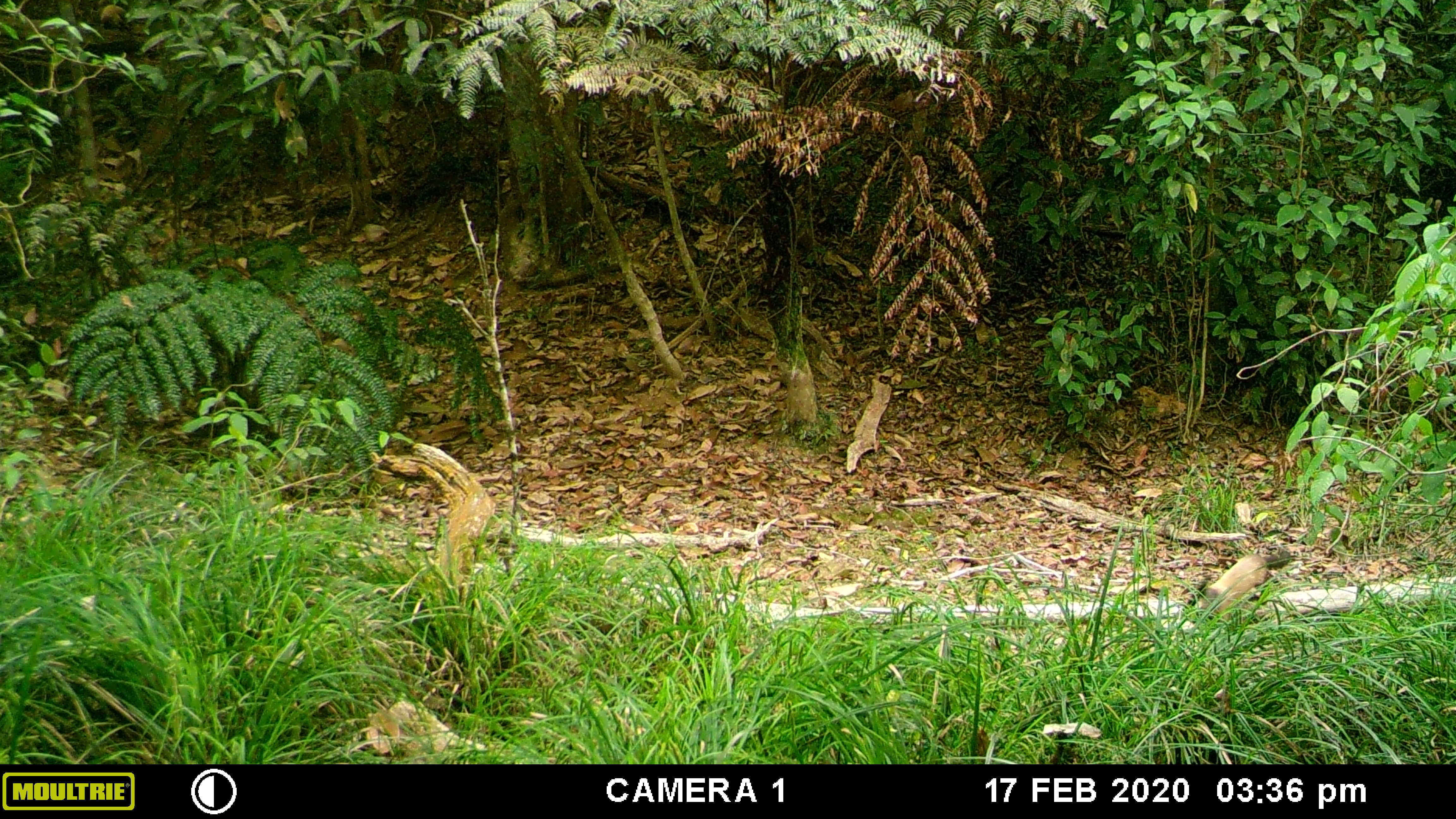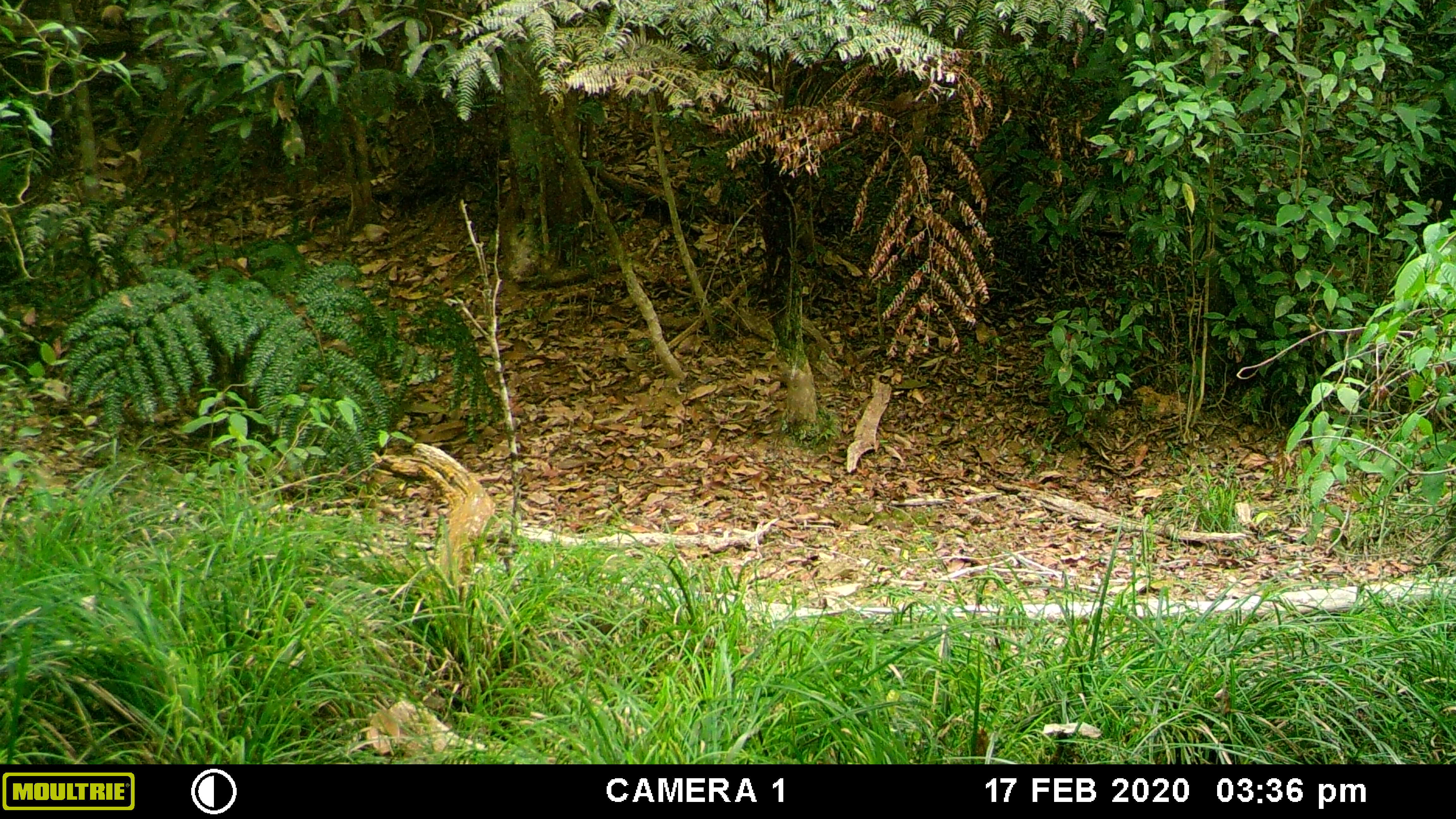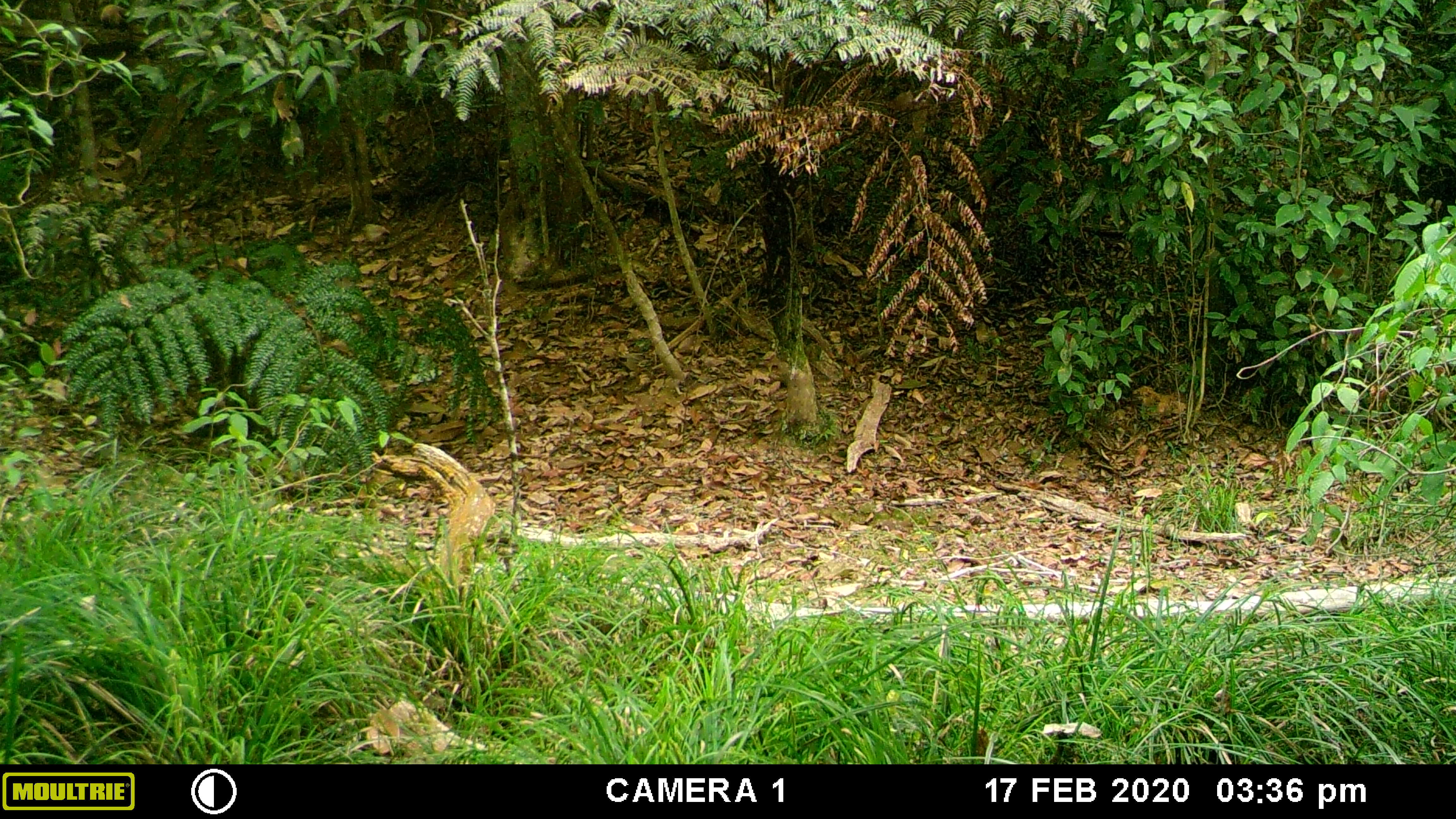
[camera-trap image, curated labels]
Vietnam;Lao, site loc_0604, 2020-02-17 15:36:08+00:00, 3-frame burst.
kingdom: Animalia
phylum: Chordata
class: Mammalia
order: Carnivora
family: Mustelidae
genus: Martes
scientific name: Martes flavigula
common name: yellow-throated marten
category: yellow throated marten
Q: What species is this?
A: Yellow throated marten (yellow-throated marten) (Martes flavigula).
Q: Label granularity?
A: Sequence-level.